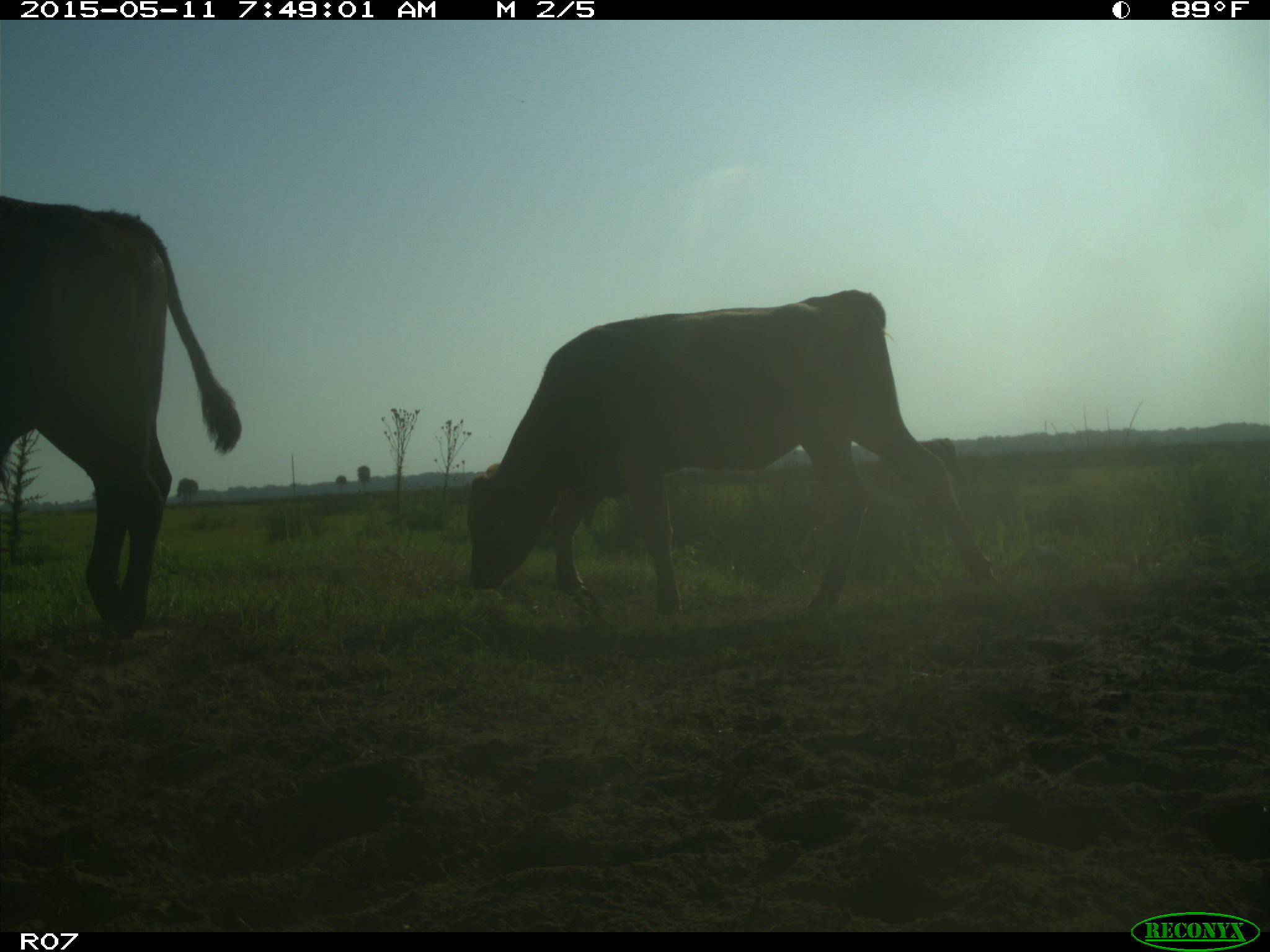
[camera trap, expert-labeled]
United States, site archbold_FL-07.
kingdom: Animalia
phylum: Chordata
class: Mammalia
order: Artiodactyla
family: Bovidae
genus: Bos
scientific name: Bos taurus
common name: domestic cow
Bos taurus (domestic cow).